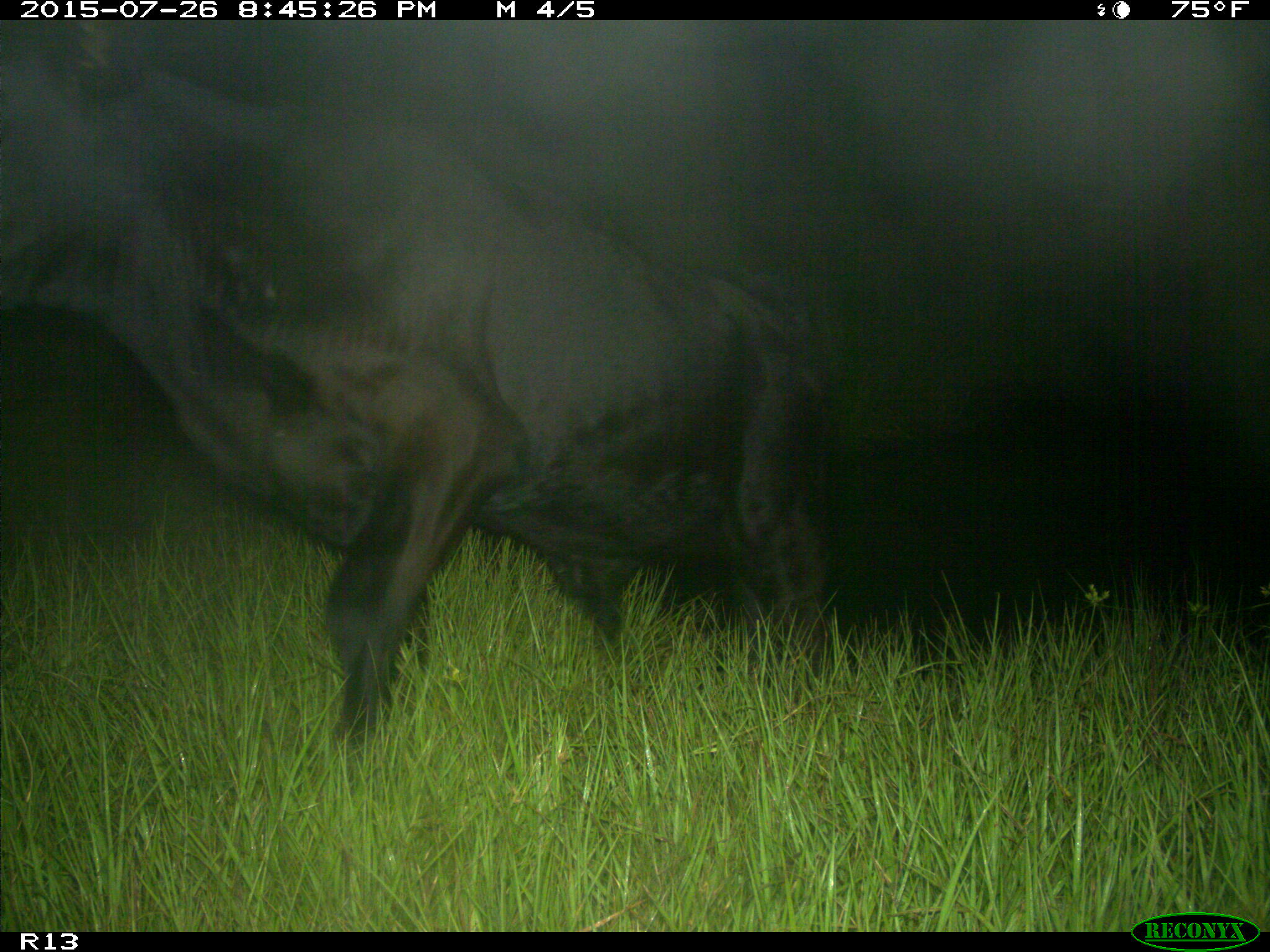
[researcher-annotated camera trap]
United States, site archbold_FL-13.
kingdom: Animalia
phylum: Chordata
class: Mammalia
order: Artiodactyla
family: Bovidae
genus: Bos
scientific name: Bos taurus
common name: domestic cow